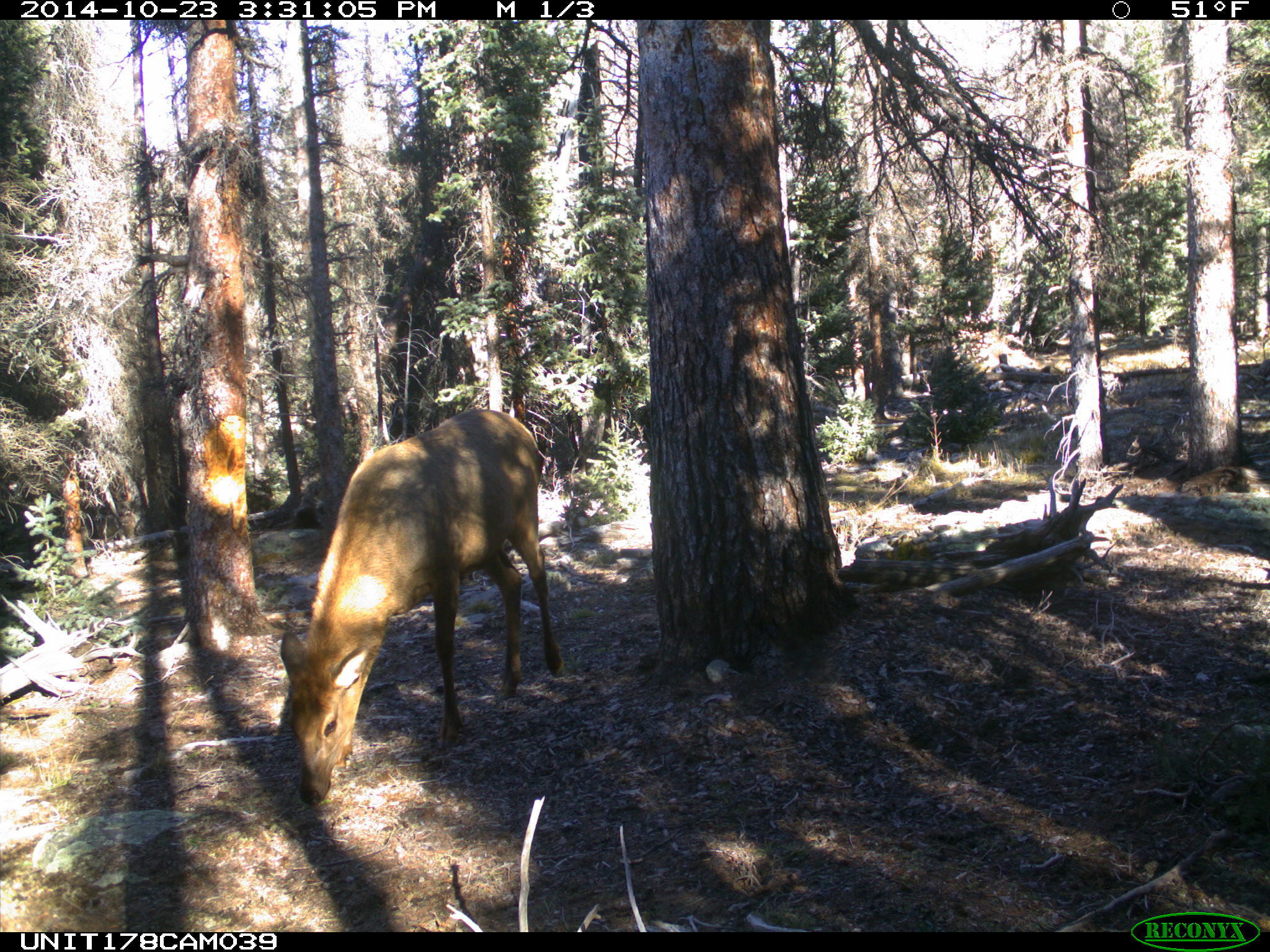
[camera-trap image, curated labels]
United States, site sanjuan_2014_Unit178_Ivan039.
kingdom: Animalia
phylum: Chordata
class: Mammalia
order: Artiodactyla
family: Cervidae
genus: Cervus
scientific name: Cervus elaphus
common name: red deer